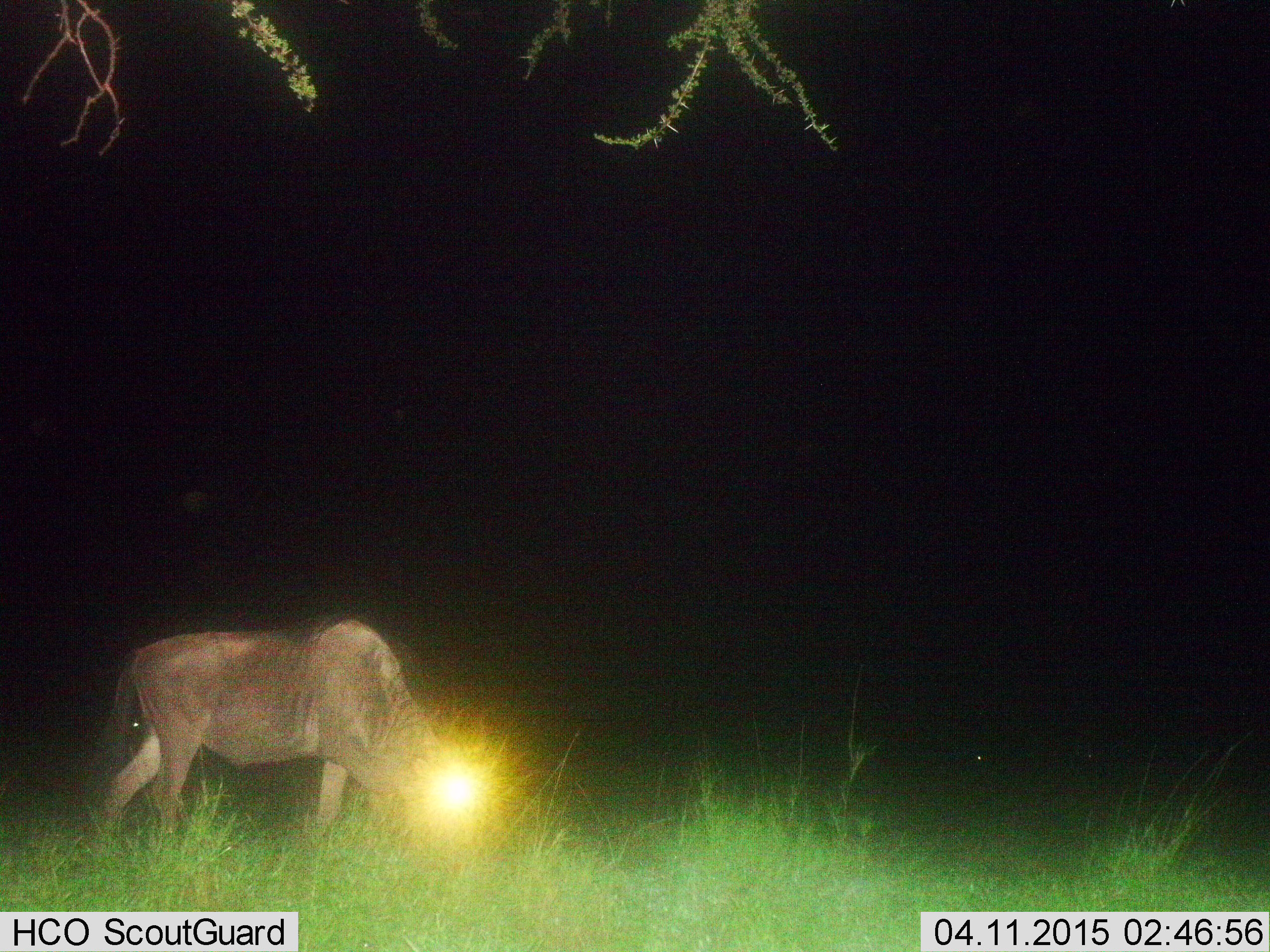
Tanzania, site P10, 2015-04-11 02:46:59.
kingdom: Animalia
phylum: Chordata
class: Mammalia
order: Artiodactyla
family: Bovidae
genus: Connochaetes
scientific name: Connochaetes taurinus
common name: blue wildebeest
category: wildebeest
Wildebeest (blue wildebeest) (Connochaetes taurinus), count 1. Behavior (volunteer vote fractions): standing 10%, resting 0%, moving 20%, interacting 0%. Young present (vote fraction): 0%. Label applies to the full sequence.